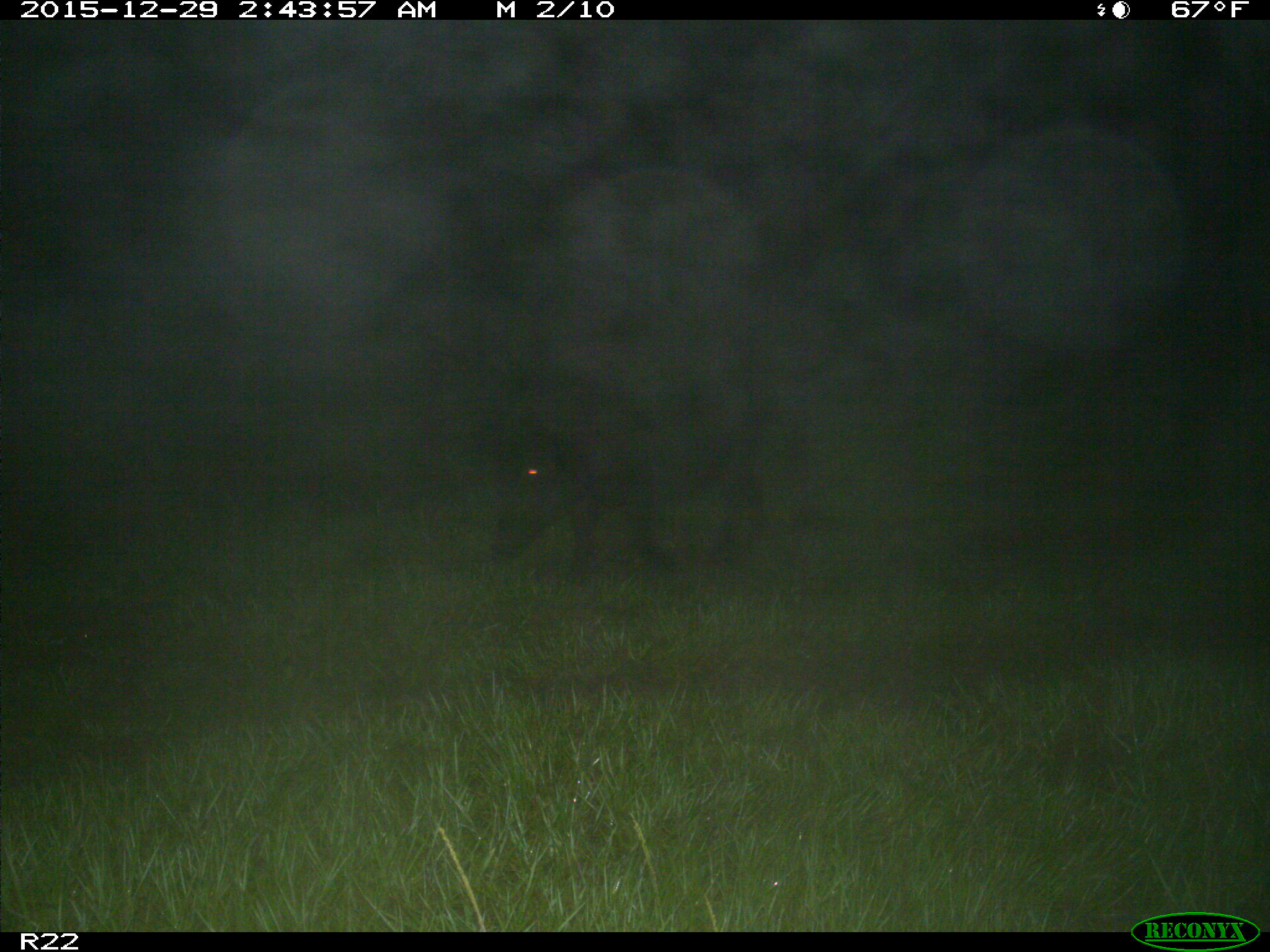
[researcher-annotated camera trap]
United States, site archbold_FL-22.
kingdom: Animalia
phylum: Chordata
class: Mammalia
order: Artiodactyla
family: Suidae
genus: Sus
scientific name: Sus scrofa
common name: wild boar